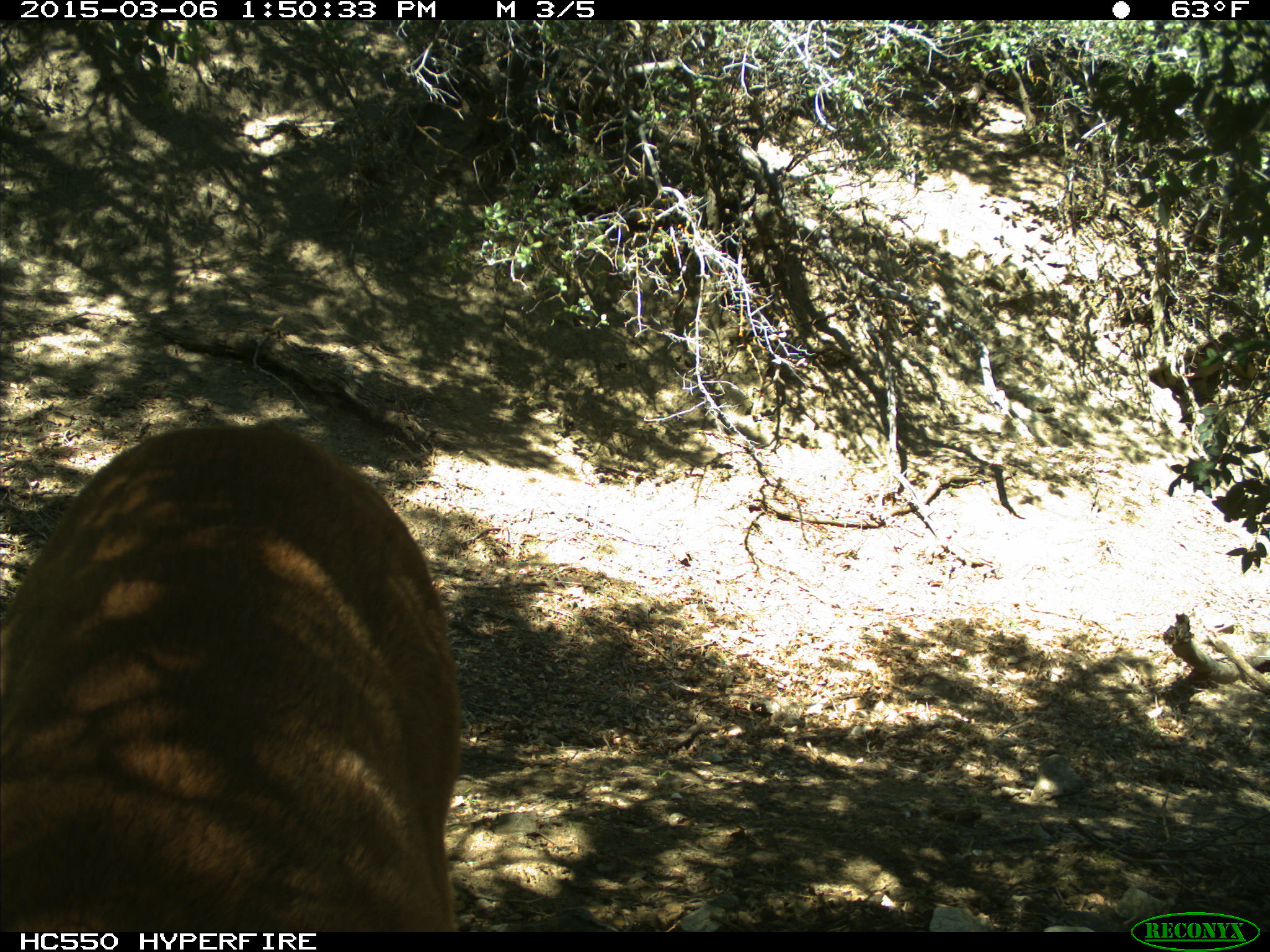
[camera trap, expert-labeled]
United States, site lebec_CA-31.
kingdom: Animalia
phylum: Chordata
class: Mammalia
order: Carnivora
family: Felidae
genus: Puma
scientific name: Puma concolor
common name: mountain lion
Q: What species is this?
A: Puma concolor (mountain lion).